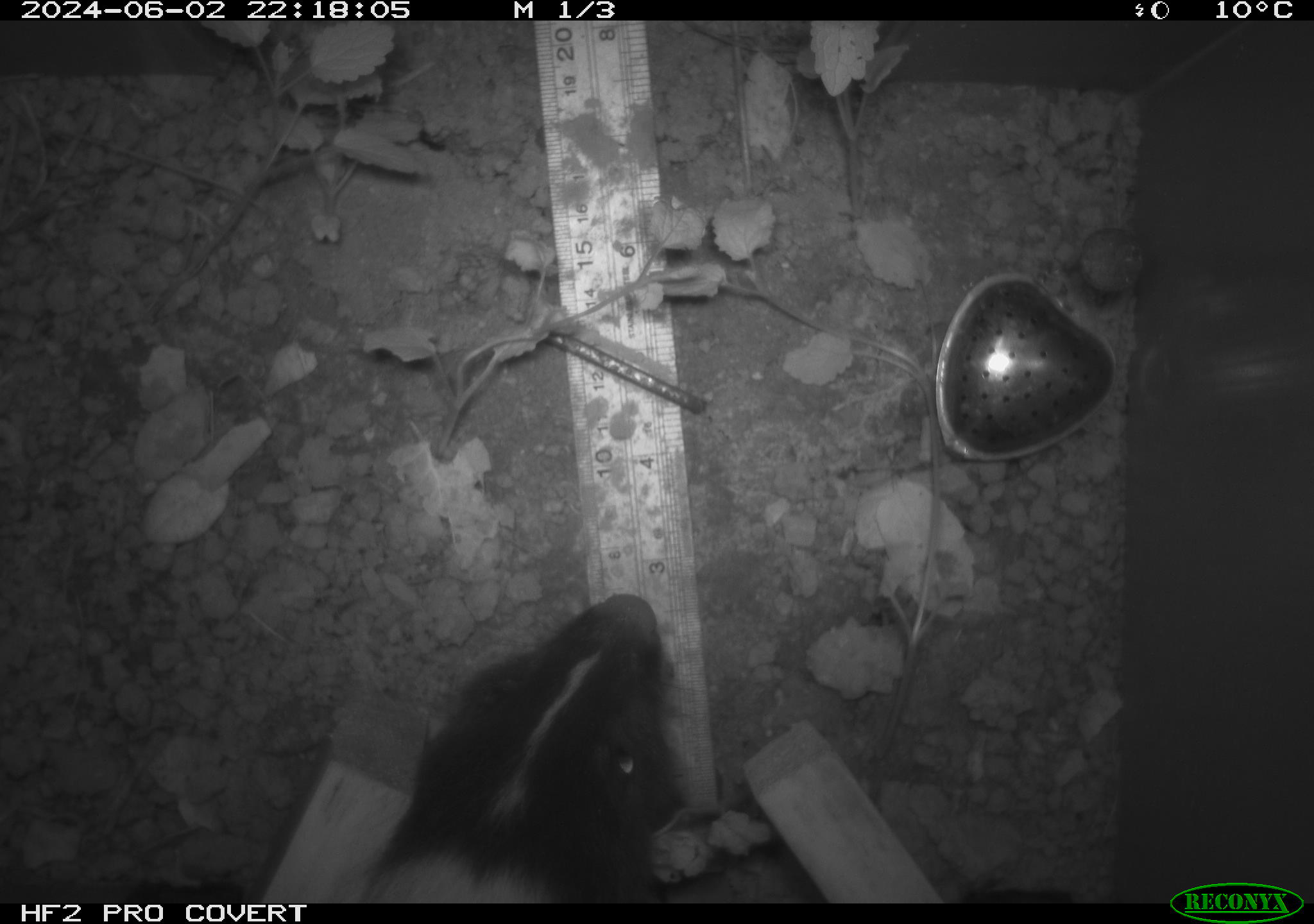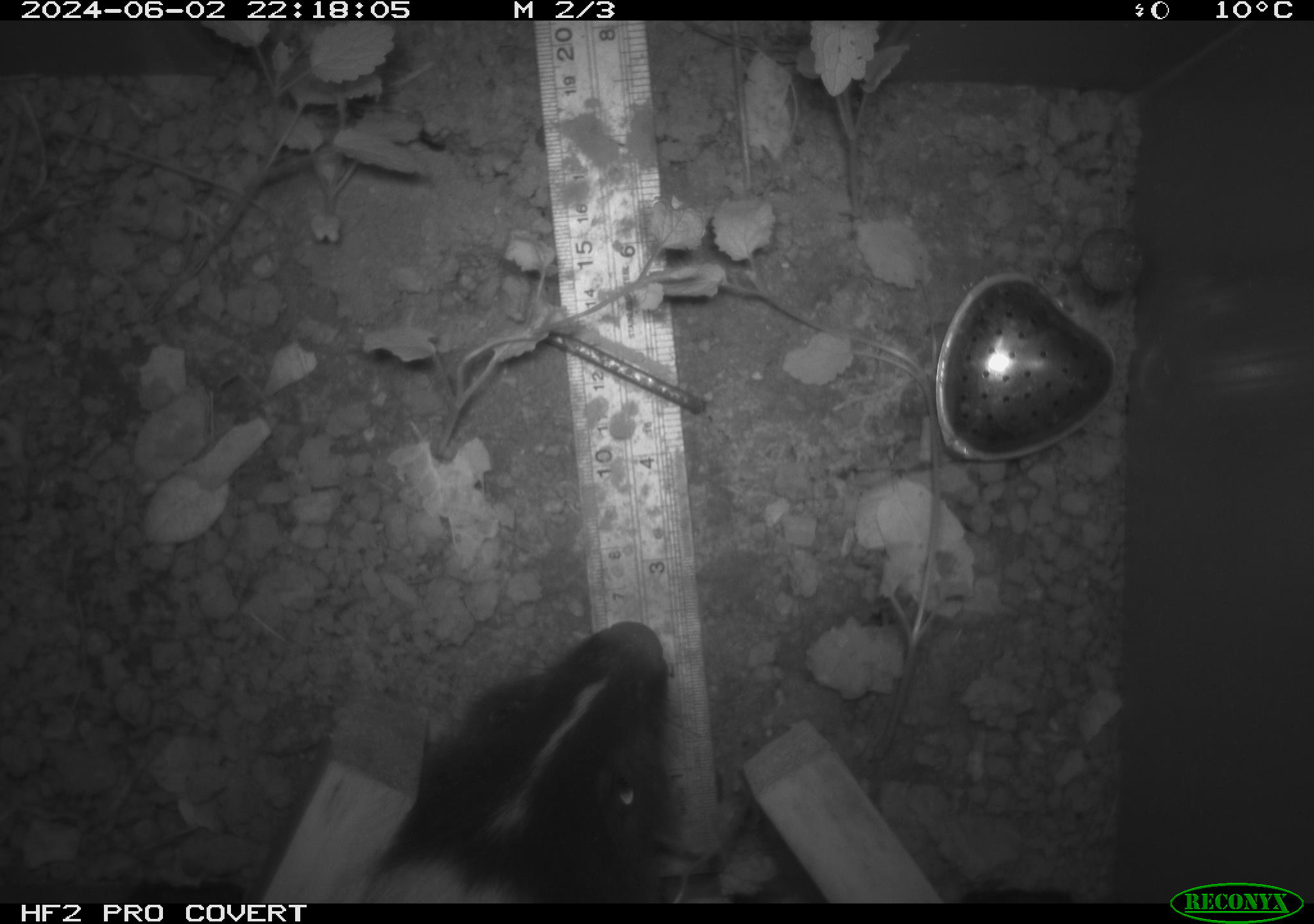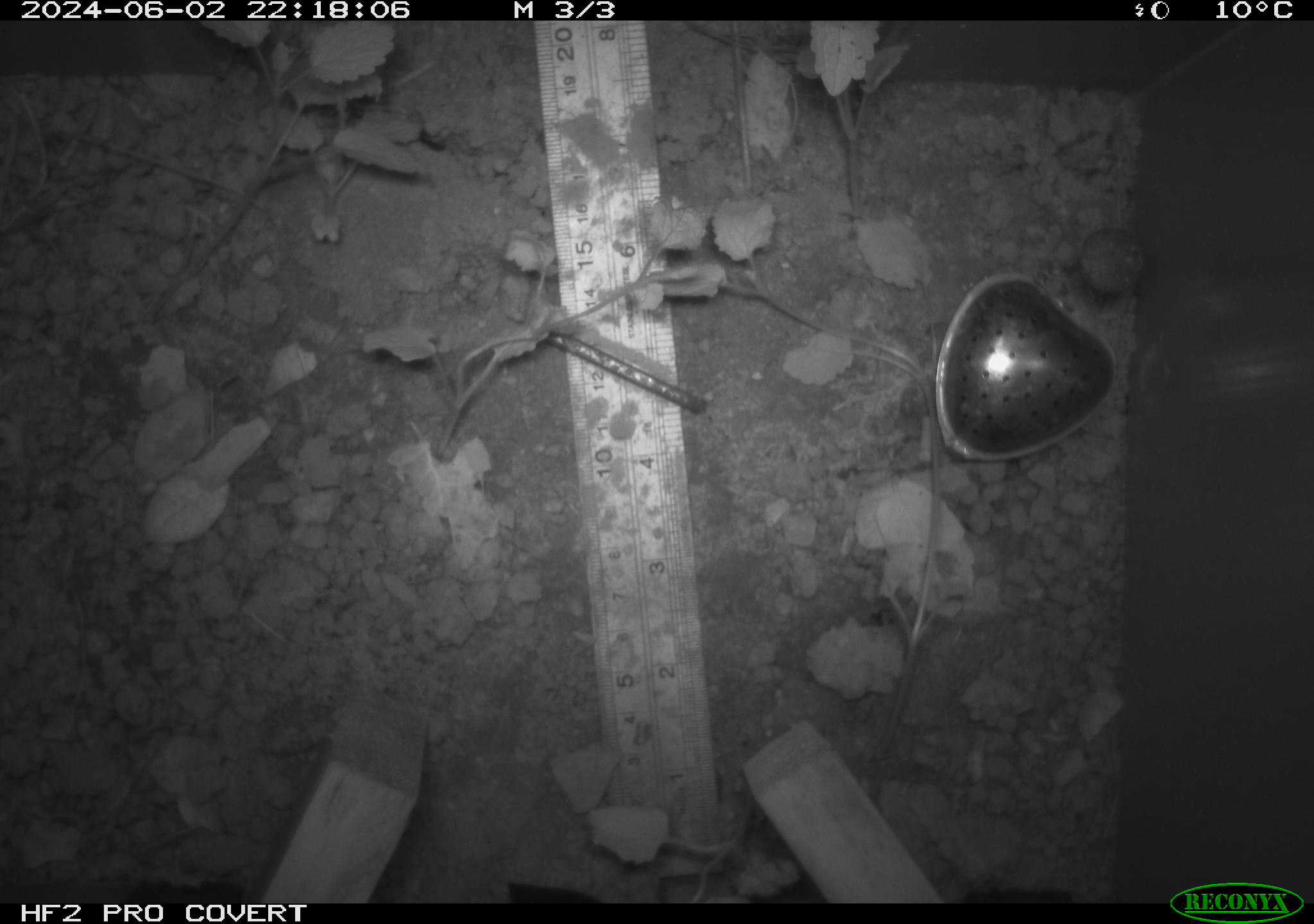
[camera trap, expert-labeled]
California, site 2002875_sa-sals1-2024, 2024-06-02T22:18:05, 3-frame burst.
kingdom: Animalia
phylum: Chordata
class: Mammalia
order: Carnivora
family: Mephitidae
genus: Mephitis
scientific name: Mephitis mephitis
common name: striped skunk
Striped skunk (Mephitis mephitis).